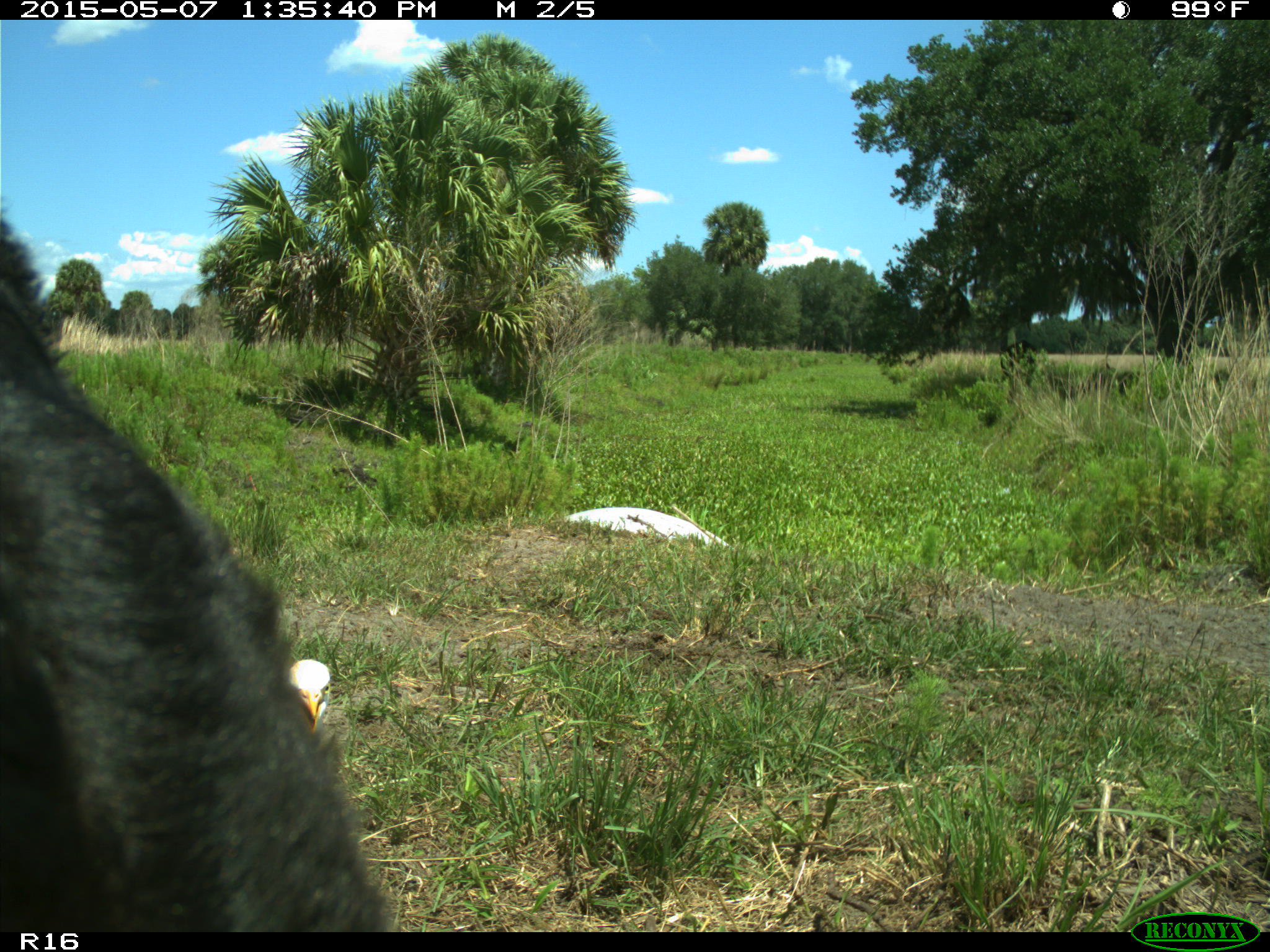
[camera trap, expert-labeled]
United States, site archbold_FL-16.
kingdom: Animalia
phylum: Chordata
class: Mammalia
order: Artiodactyla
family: Bovidae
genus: Bos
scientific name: Bos taurus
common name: domestic cow